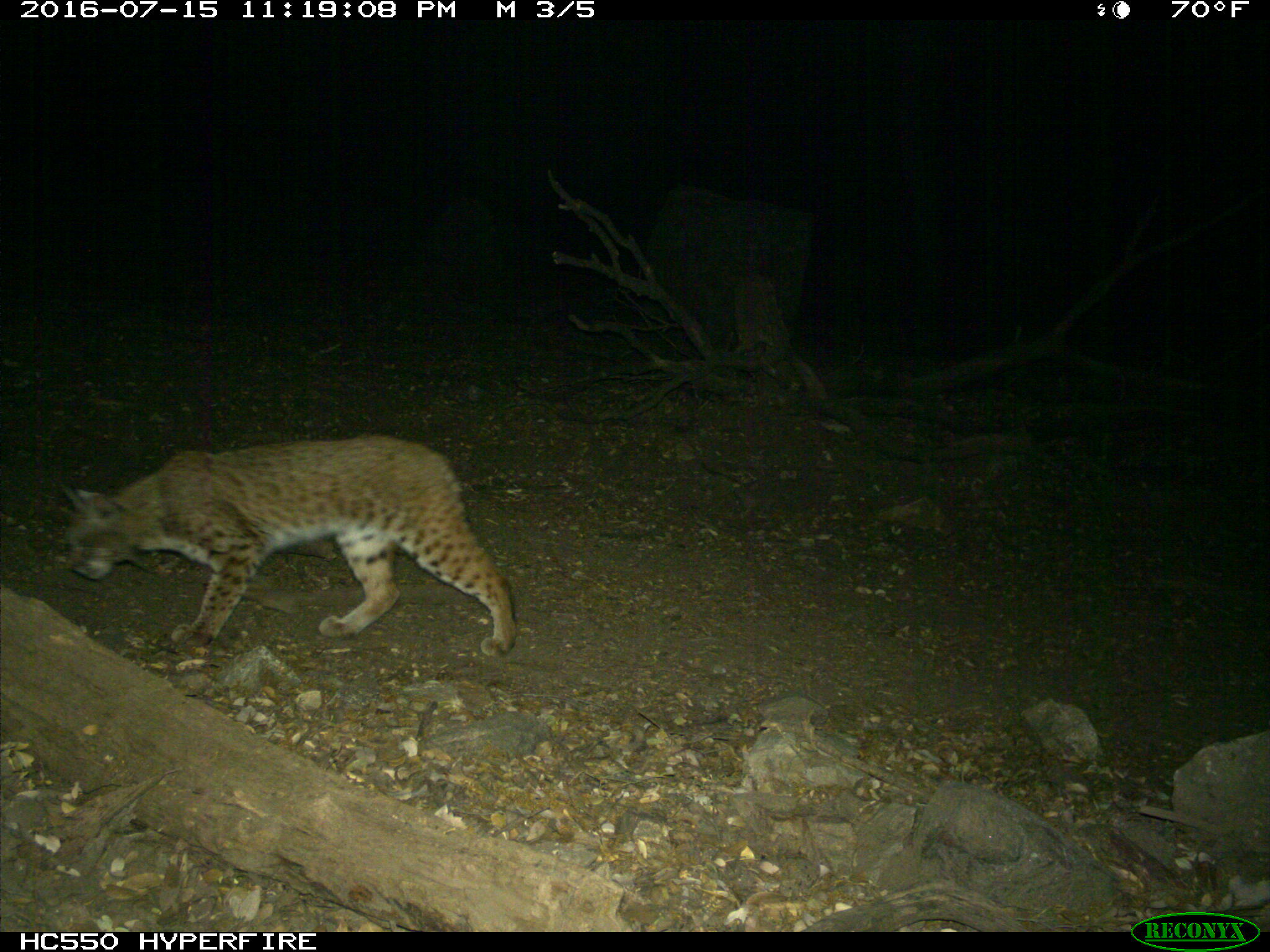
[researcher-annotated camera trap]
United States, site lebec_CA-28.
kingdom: Animalia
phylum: Chordata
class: Mammalia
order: Carnivora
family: Felidae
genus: Lynx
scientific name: Lynx rufus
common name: bobcat